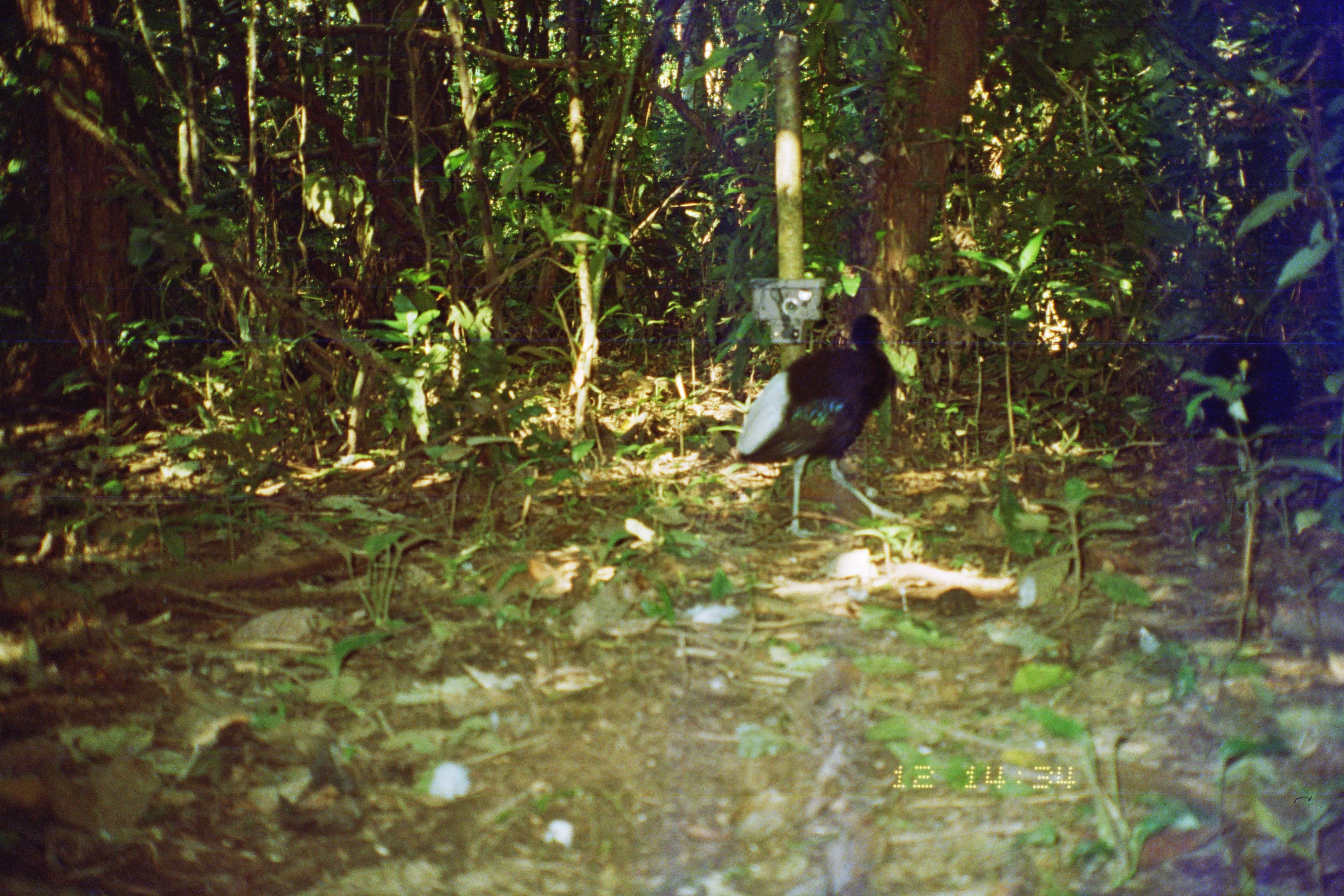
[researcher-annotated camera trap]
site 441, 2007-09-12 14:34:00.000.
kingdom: Animalia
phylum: Chordata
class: Aves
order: Gruiformes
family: Psophiidae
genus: Psophia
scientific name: Psophia leucoptera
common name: pale-winged trumpeter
Psophia leucoptera (pale-winged trumpeter).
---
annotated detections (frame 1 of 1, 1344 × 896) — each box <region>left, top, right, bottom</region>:
psophia leucoptera: <region>730, 311, 907, 540</region>; <region>1195, 333, 1297, 469</region>